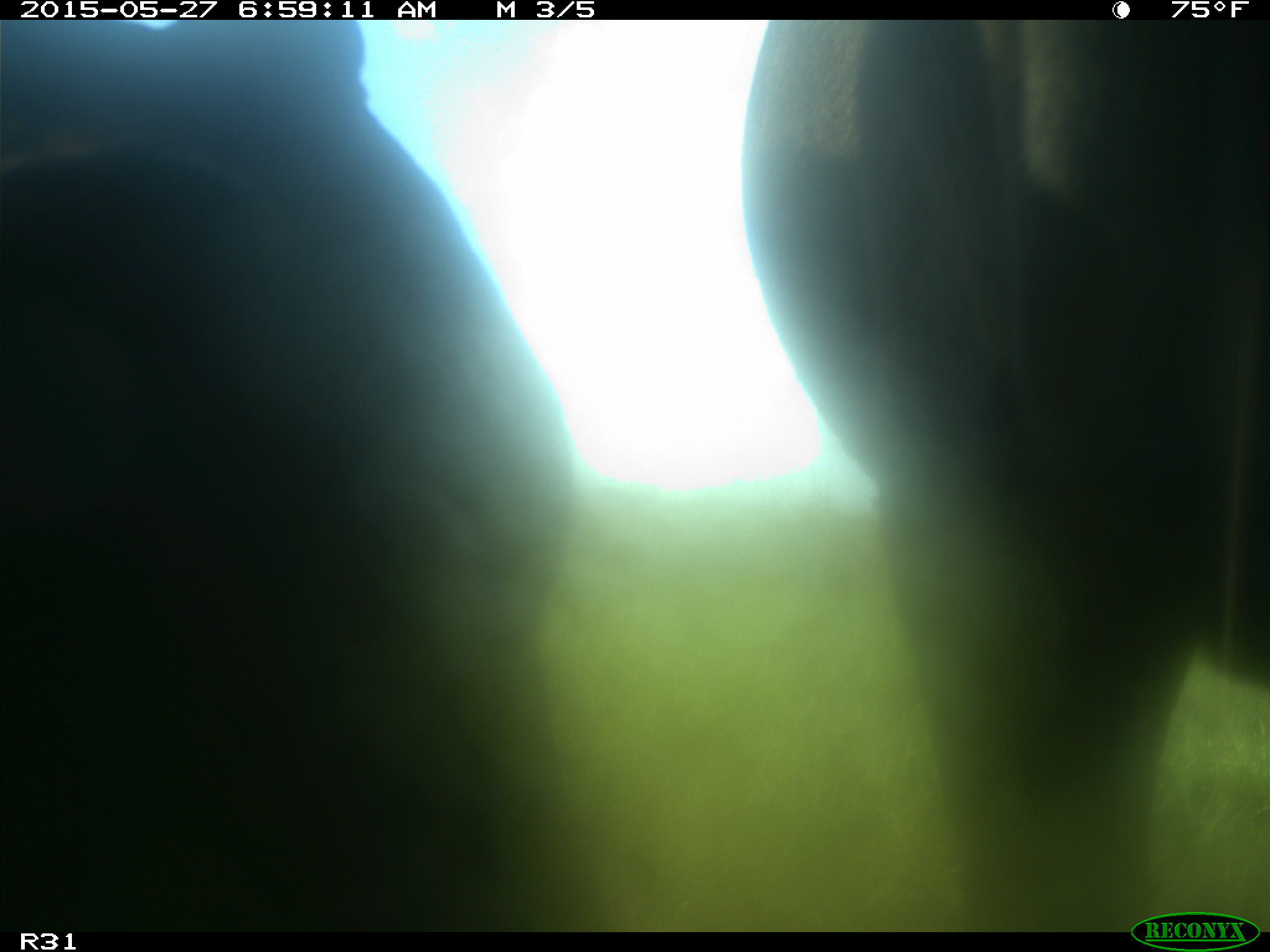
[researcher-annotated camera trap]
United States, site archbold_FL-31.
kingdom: Animalia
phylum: Chordata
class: Mammalia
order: Artiodactyla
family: Bovidae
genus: Bos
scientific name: Bos taurus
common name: domestic cow